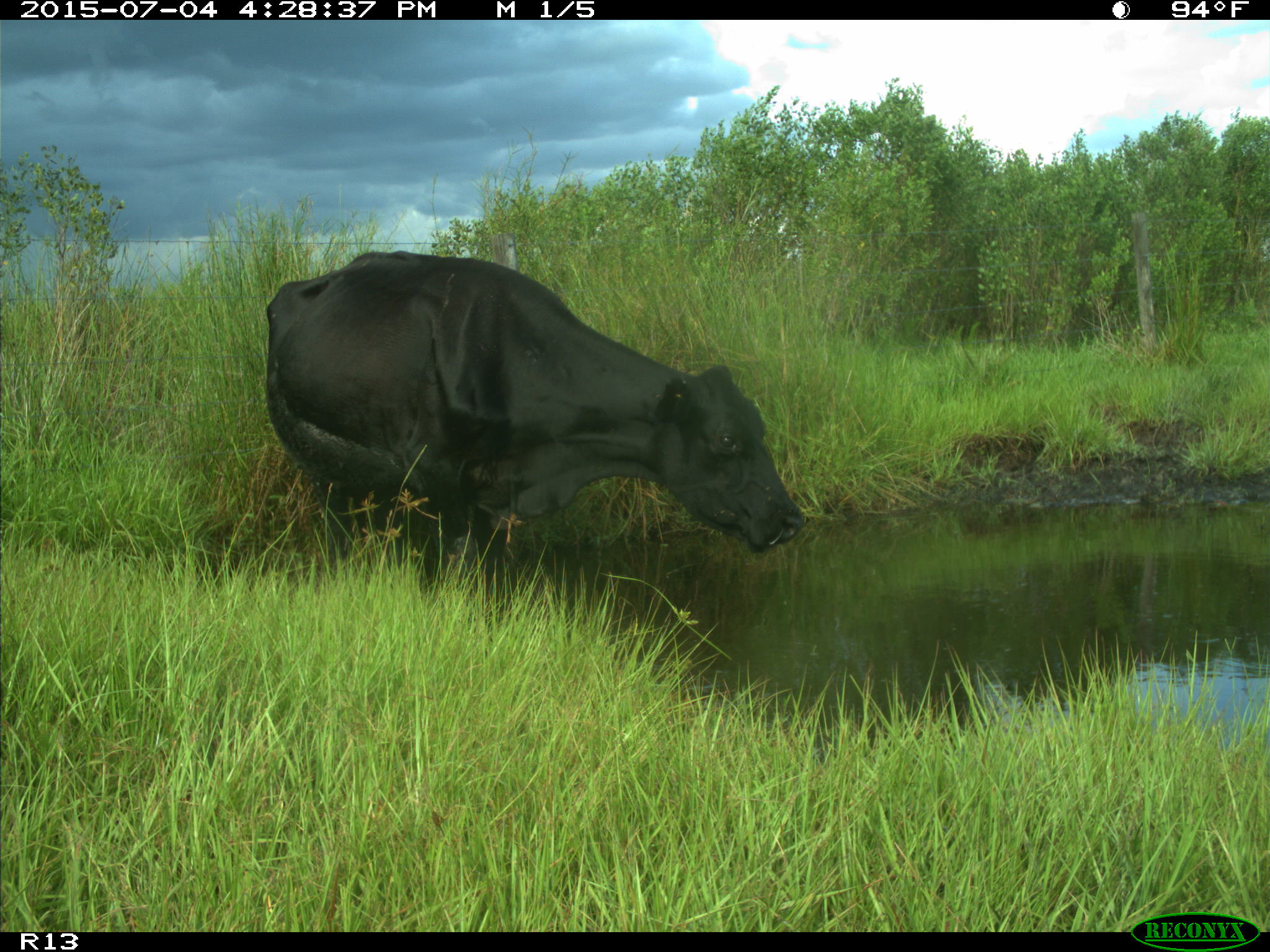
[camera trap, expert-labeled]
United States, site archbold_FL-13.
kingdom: Animalia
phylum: Chordata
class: Mammalia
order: Artiodactyla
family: Bovidae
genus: Bos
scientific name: Bos taurus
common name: domestic cow